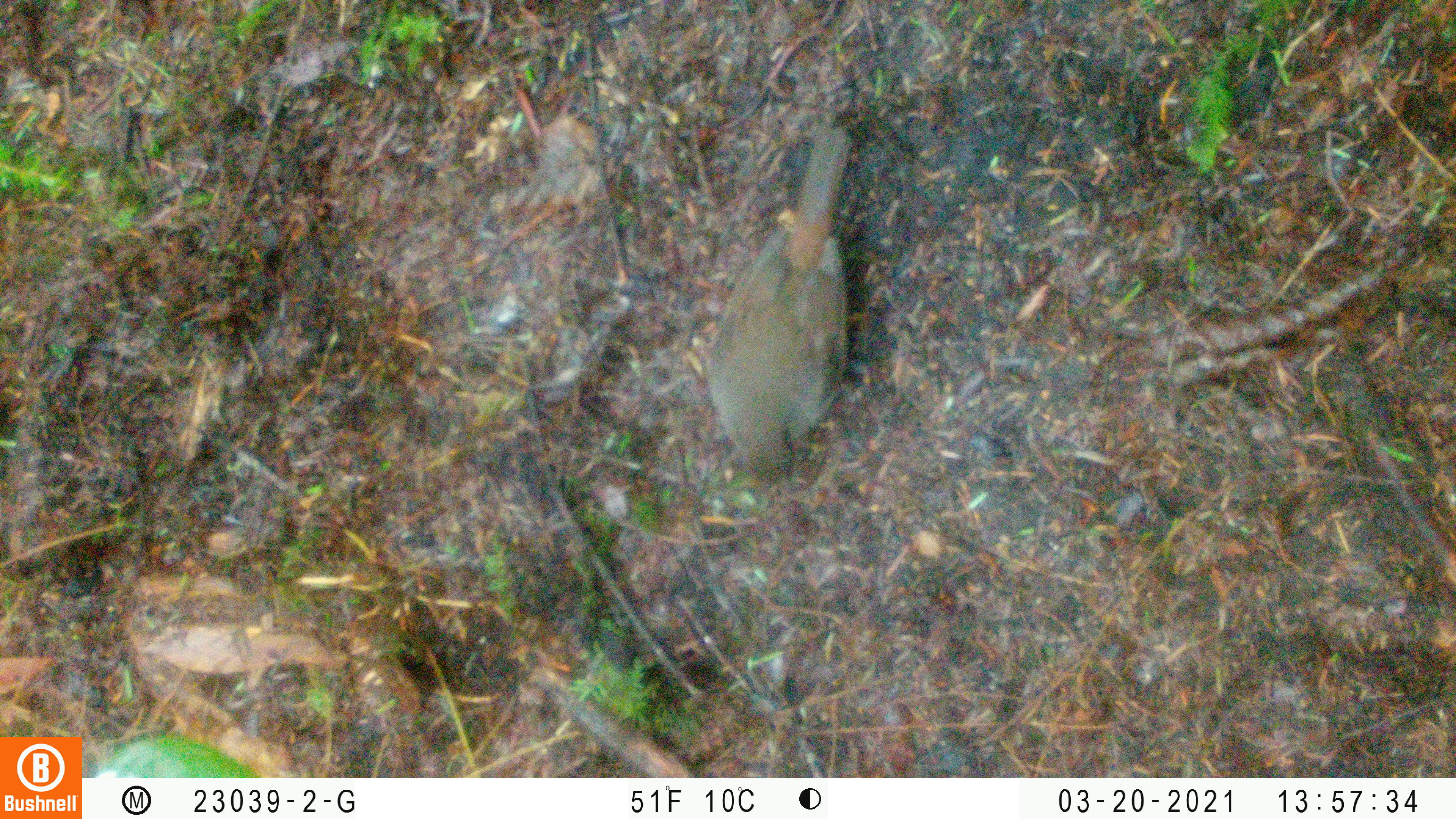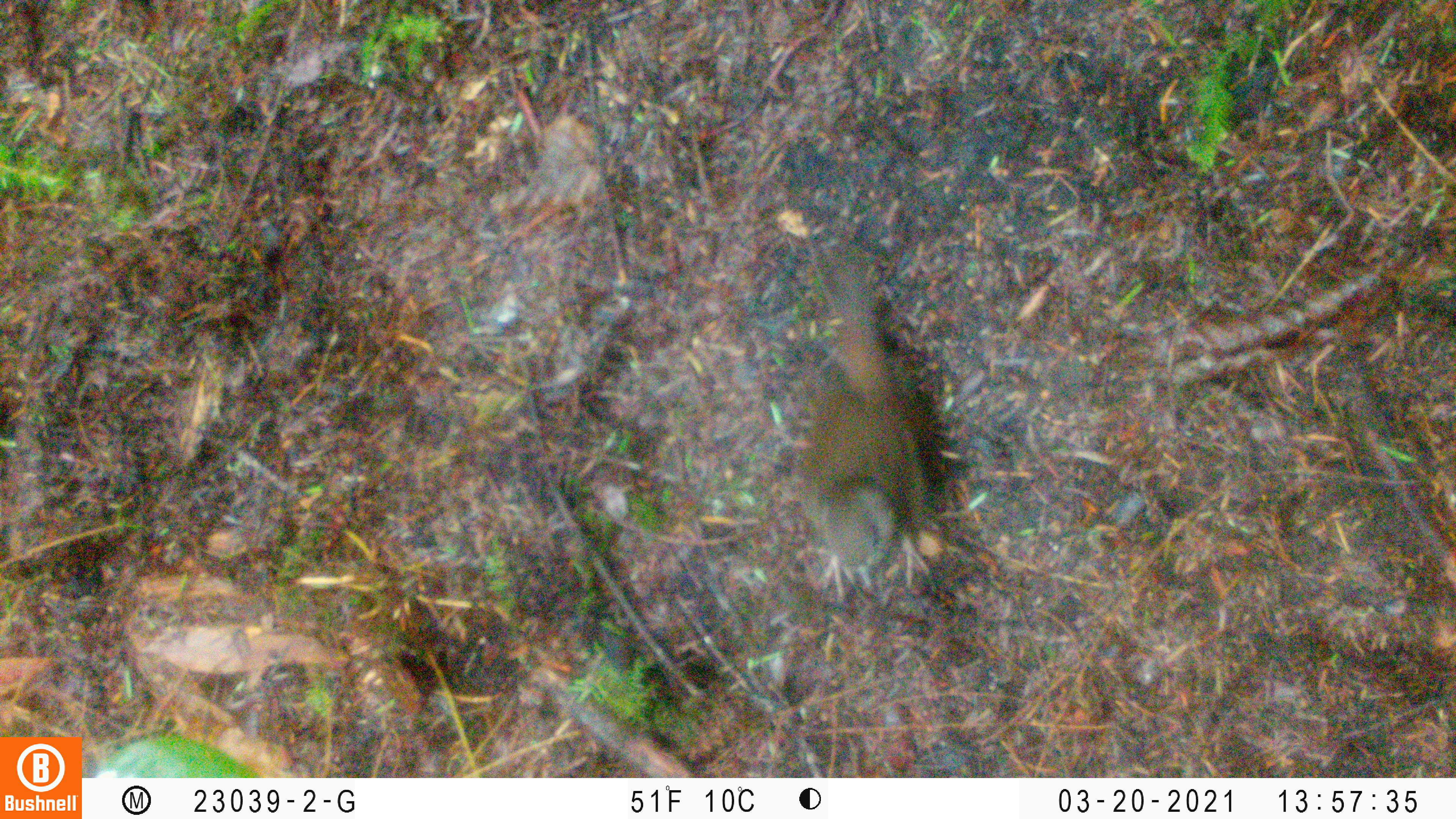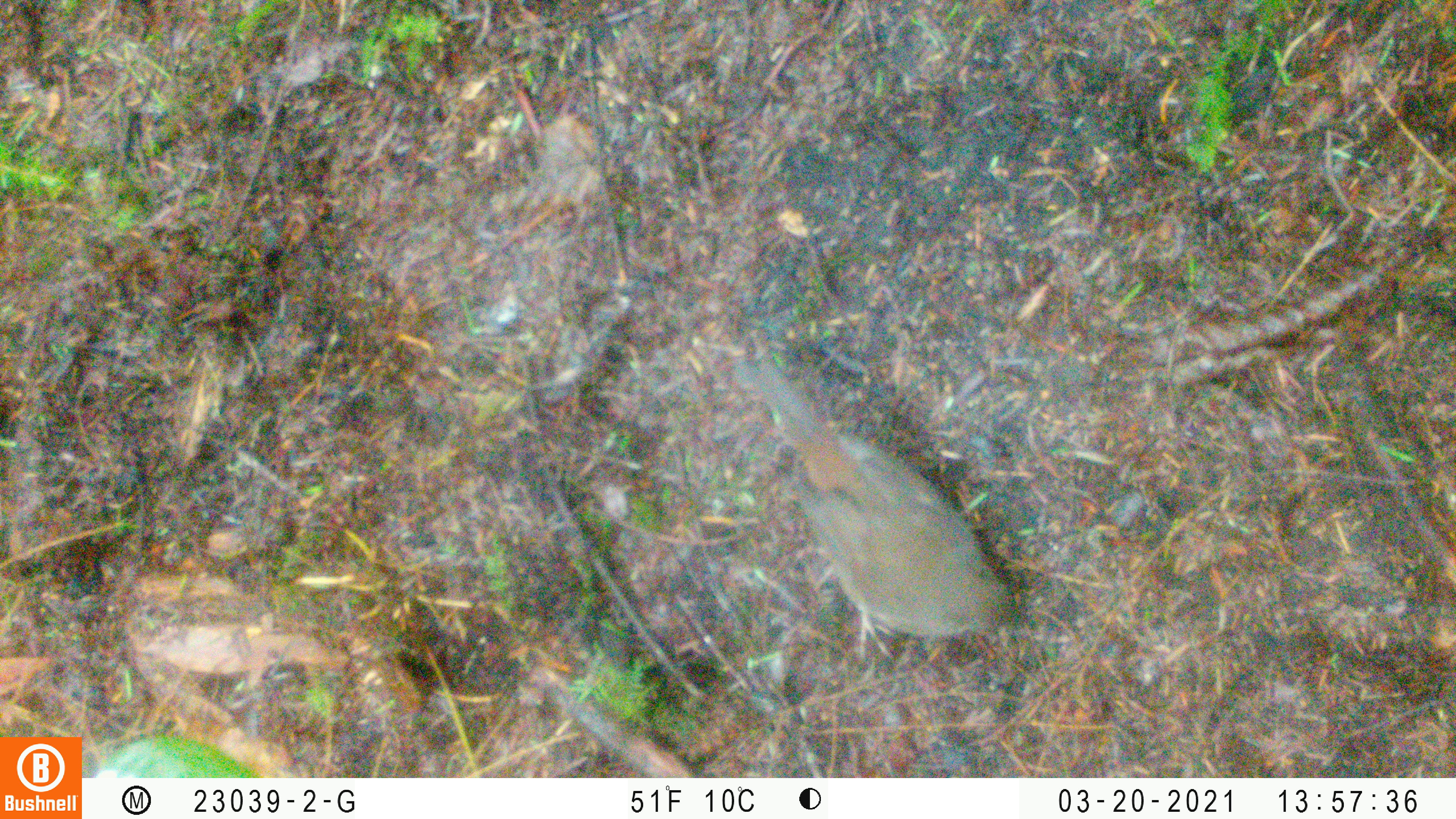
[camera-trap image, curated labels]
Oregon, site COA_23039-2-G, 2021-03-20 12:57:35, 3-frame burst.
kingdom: Animalia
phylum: Chordata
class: Aves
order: Passeriformes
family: Turdidae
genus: Catharus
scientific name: Catharus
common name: brown thrushes and nightingale-thrushes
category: catharus species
Catharus species (brown thrushes and nightingale-thrushes) (Catharus).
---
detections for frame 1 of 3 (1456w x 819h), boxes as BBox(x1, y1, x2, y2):
catharus species: BBox(681, 96, 893, 511)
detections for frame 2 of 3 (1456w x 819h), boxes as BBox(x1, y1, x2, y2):
catharus species: BBox(767, 253, 967, 622)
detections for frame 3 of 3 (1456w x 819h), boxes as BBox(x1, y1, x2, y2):
catharus species: BBox(720, 328, 1057, 688)